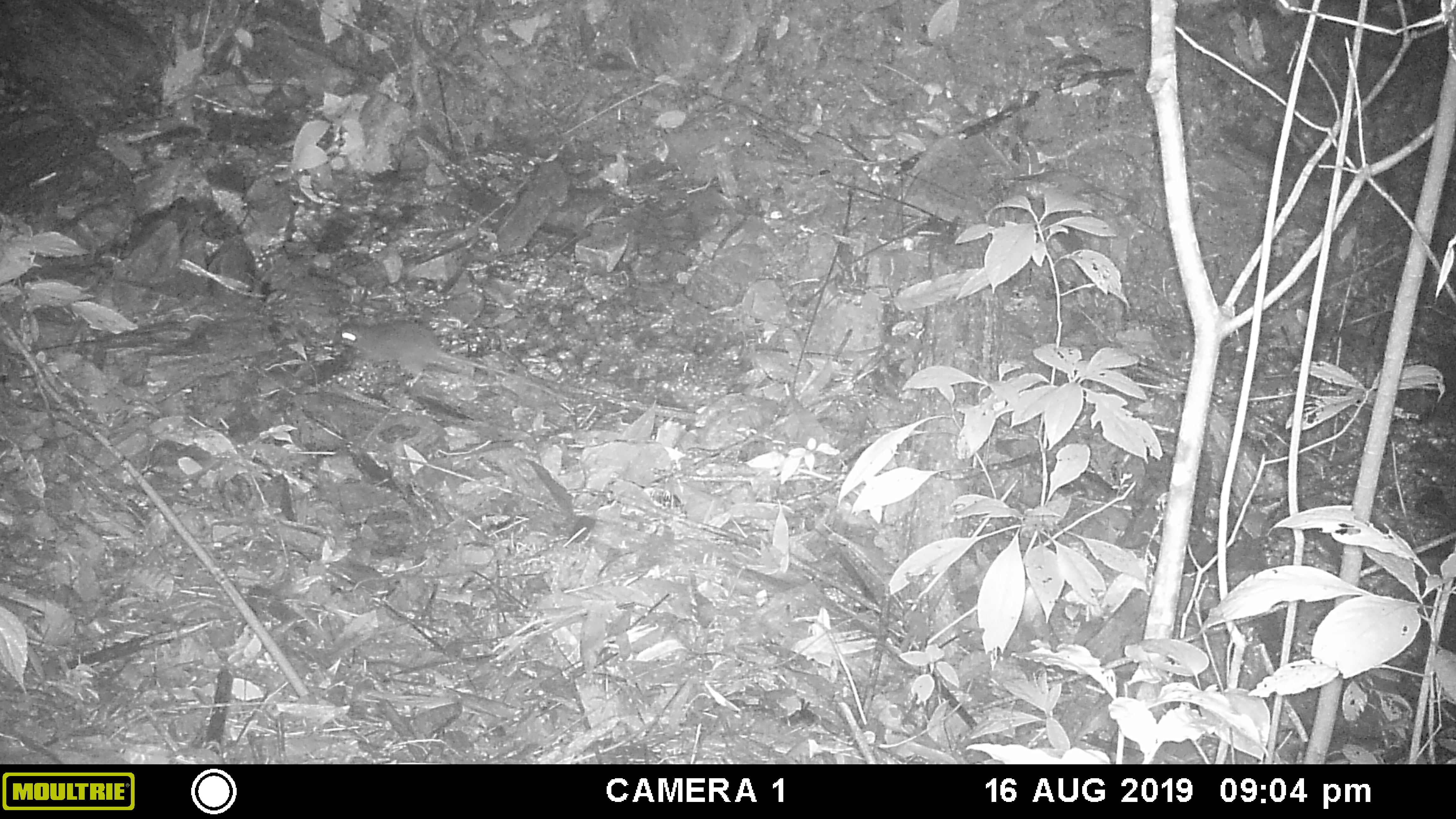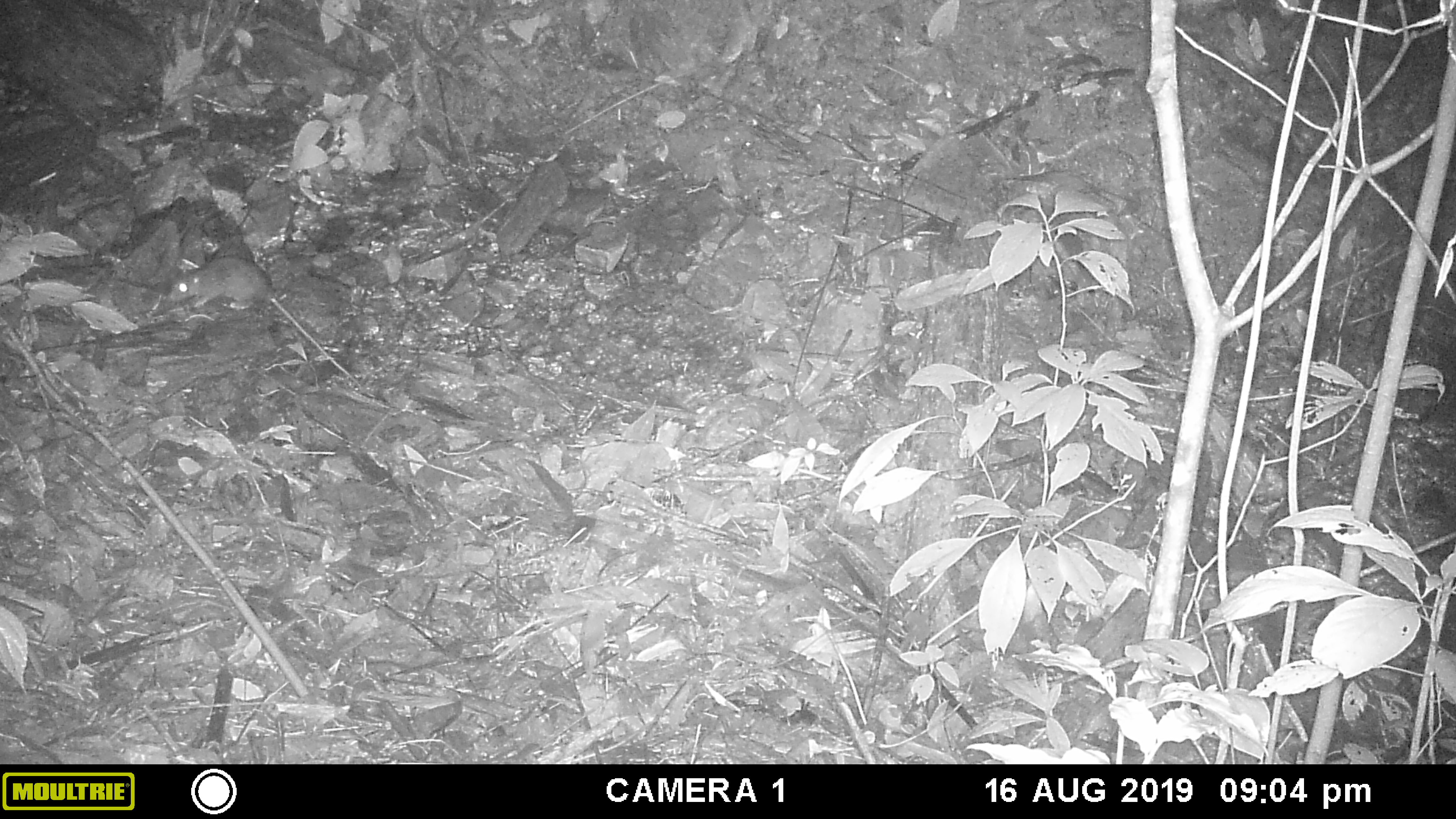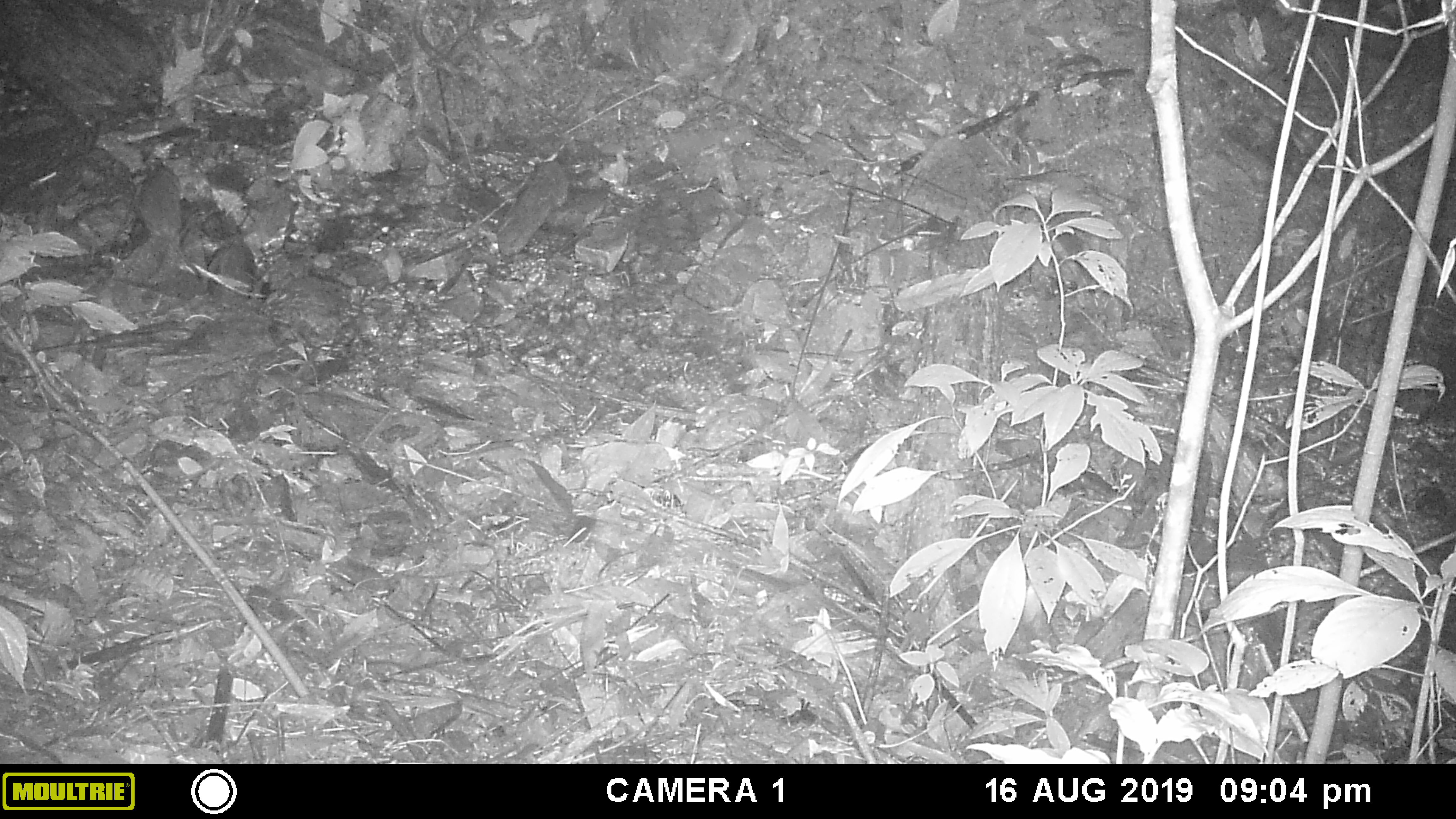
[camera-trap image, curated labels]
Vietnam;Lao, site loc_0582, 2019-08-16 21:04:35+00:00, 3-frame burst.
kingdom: Animalia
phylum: Chordata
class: Mammalia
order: Rodentia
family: Muridae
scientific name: Muridae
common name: old-world mice and rats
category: unidentified murid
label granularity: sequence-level